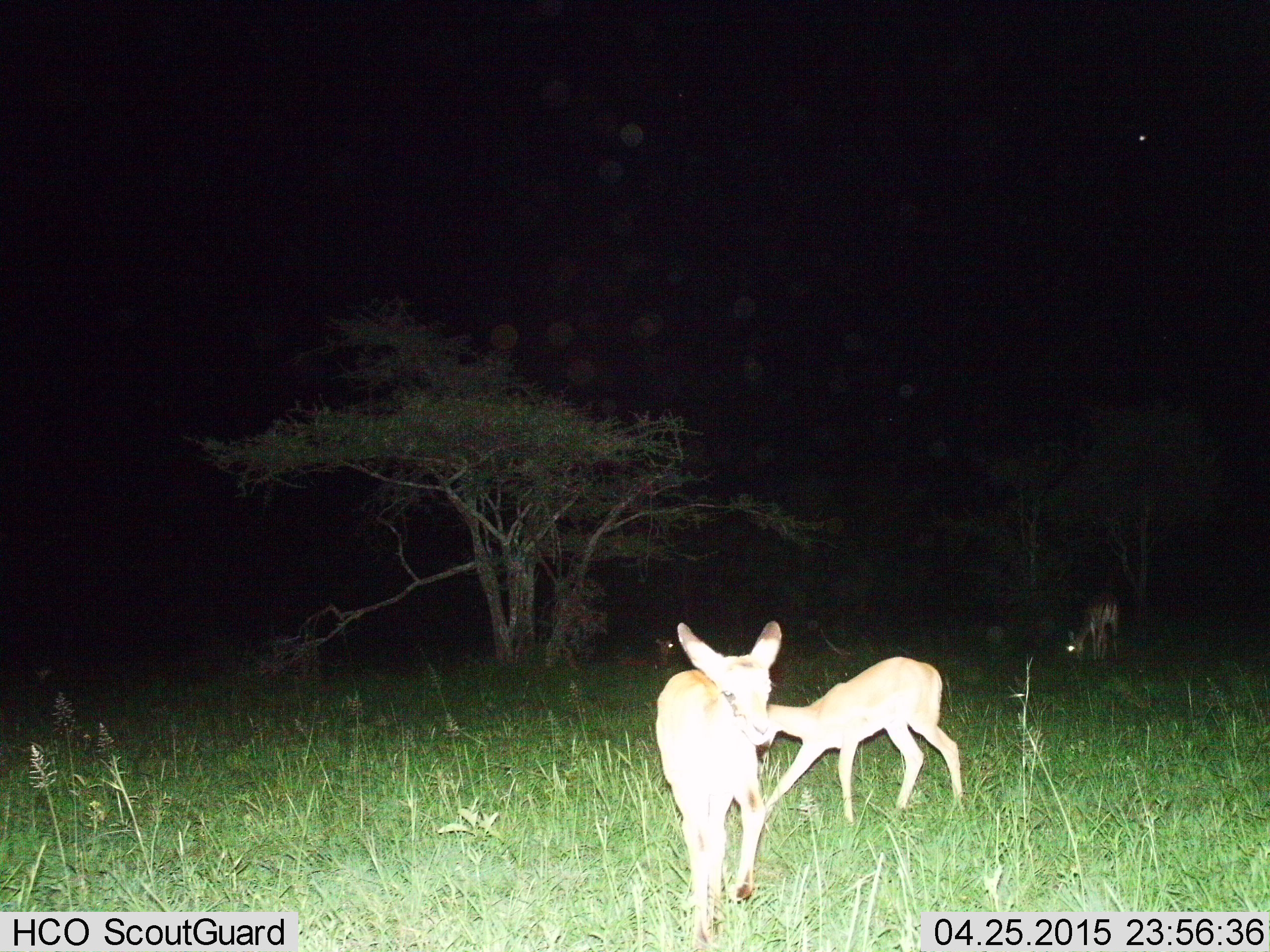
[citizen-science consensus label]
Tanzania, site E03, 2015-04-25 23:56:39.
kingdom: Animalia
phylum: Chordata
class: Mammalia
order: Artiodactyla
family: Bovidae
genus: Aepyceros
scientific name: Aepyceros melampus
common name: impala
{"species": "impala (Aepyceros melampus)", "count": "4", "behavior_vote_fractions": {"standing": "67%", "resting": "33%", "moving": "67%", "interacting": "0%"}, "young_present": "50%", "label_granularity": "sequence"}